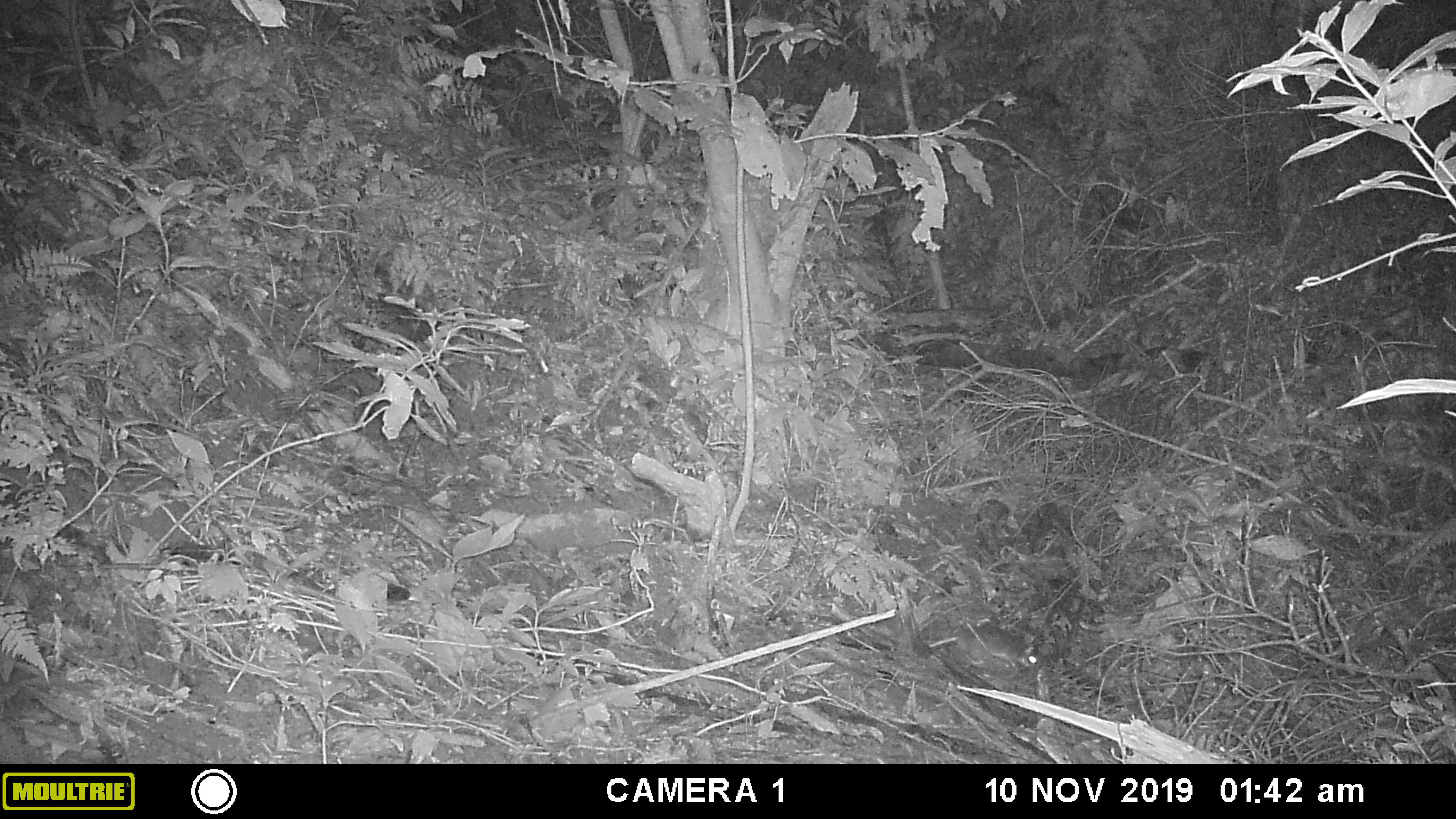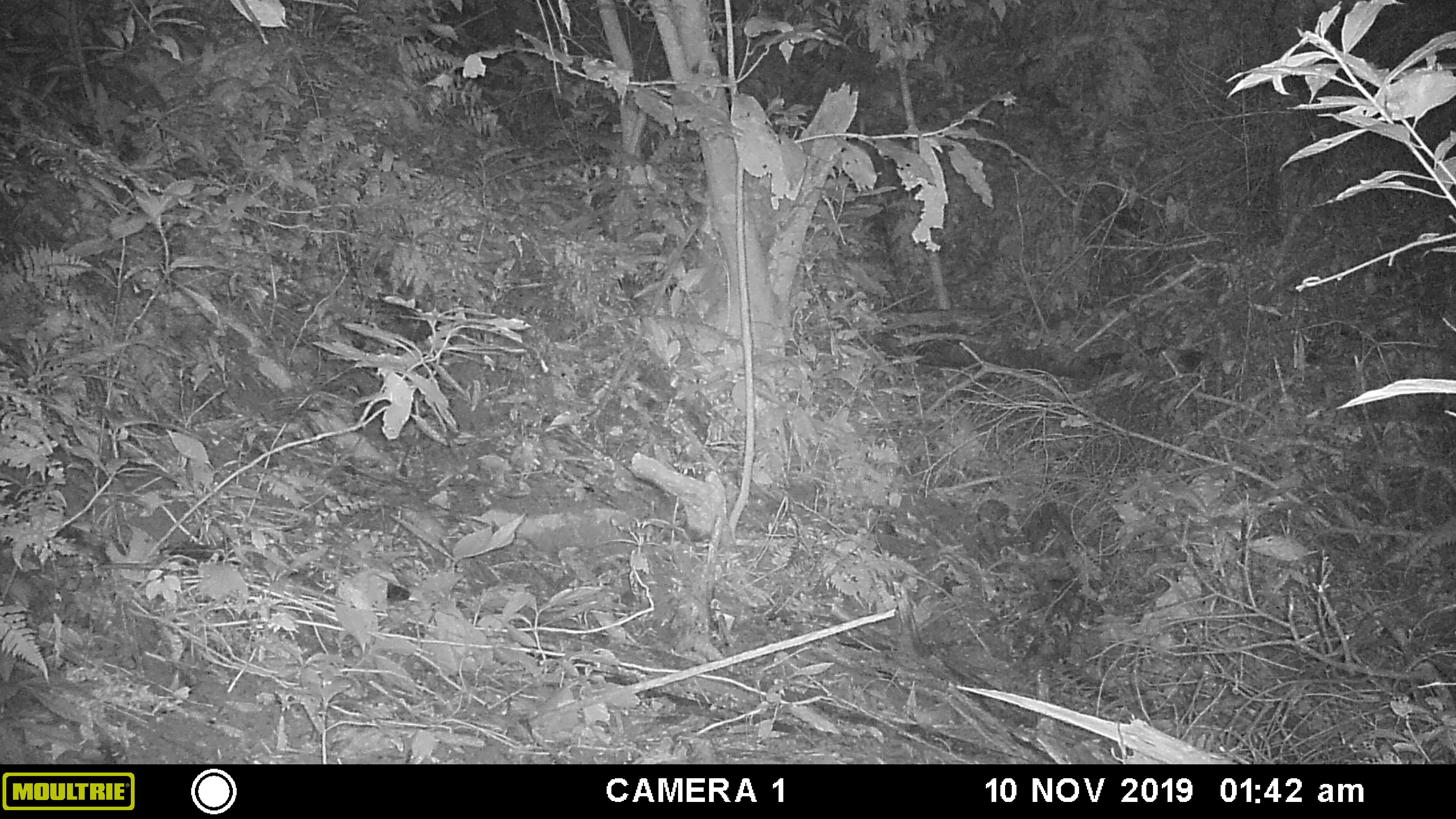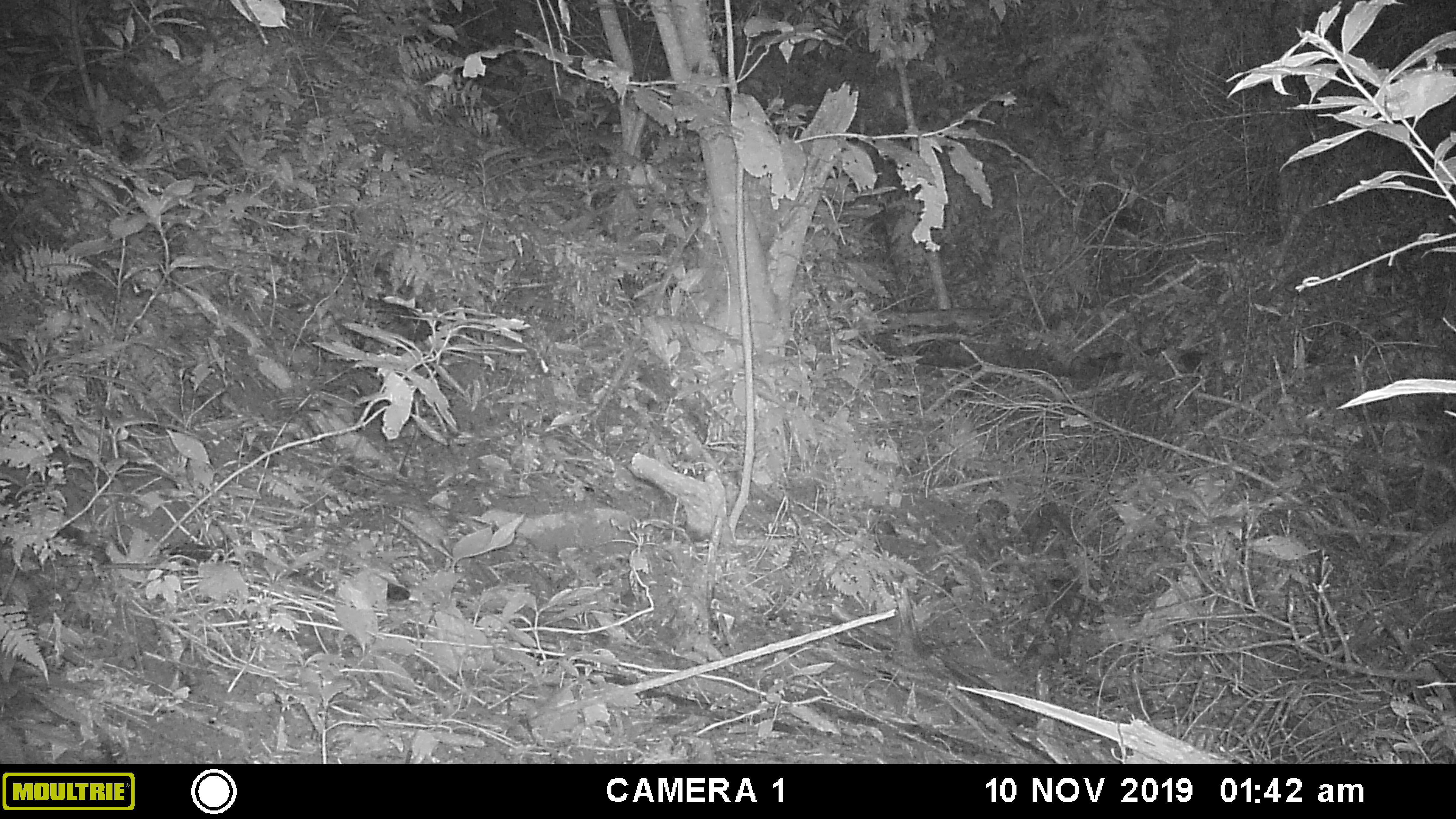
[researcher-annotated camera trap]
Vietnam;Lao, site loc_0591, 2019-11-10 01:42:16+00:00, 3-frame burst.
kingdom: Animalia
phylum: Chordata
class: Mammalia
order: Rodentia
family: Muridae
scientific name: Muridae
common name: old-world mice and rats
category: unidentified murid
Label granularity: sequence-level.